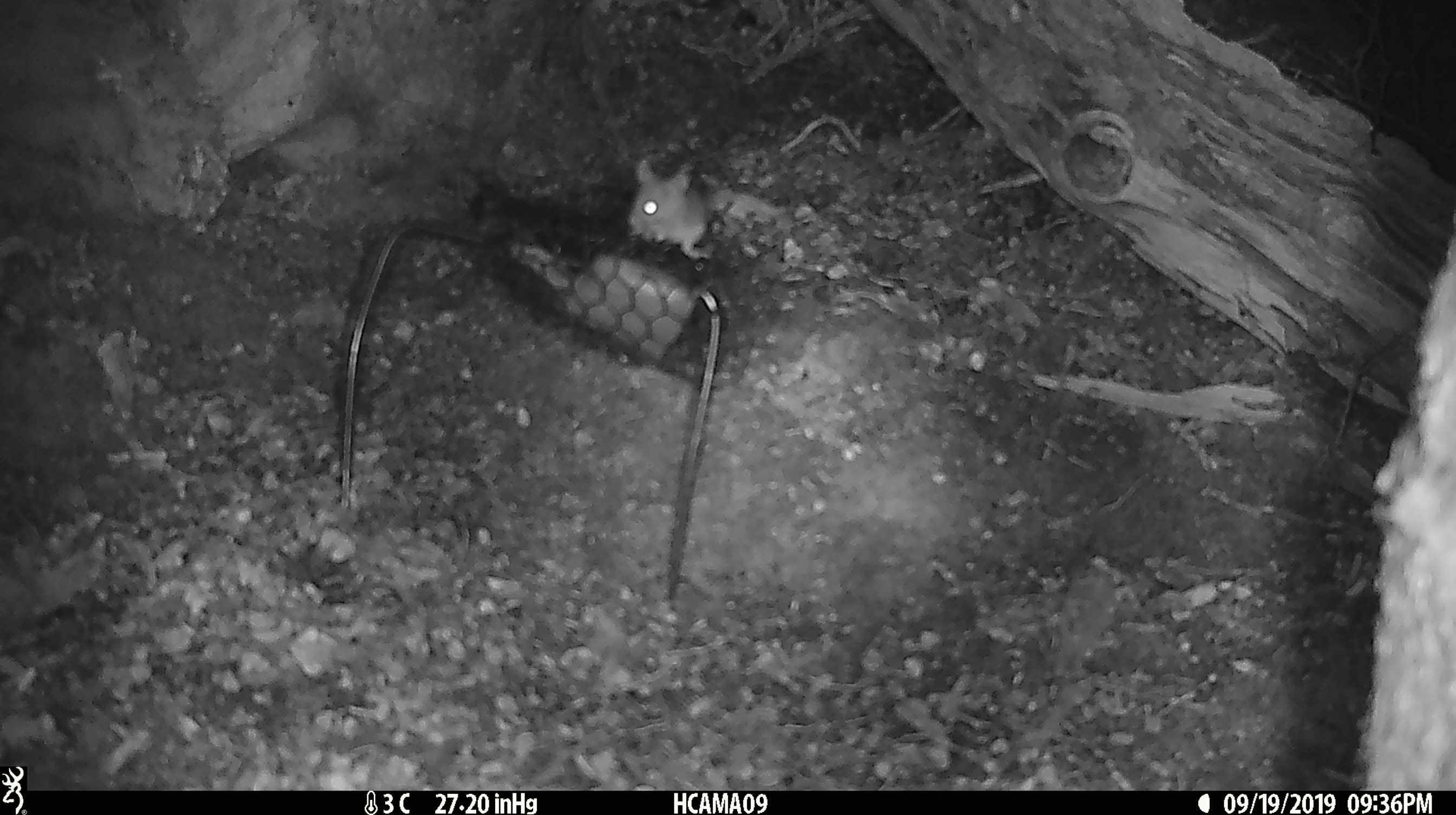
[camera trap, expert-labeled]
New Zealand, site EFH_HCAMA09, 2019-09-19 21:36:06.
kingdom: Animalia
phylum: Chordata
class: Mammalia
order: Rodentia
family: Muridae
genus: Mus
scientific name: Mus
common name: mouse